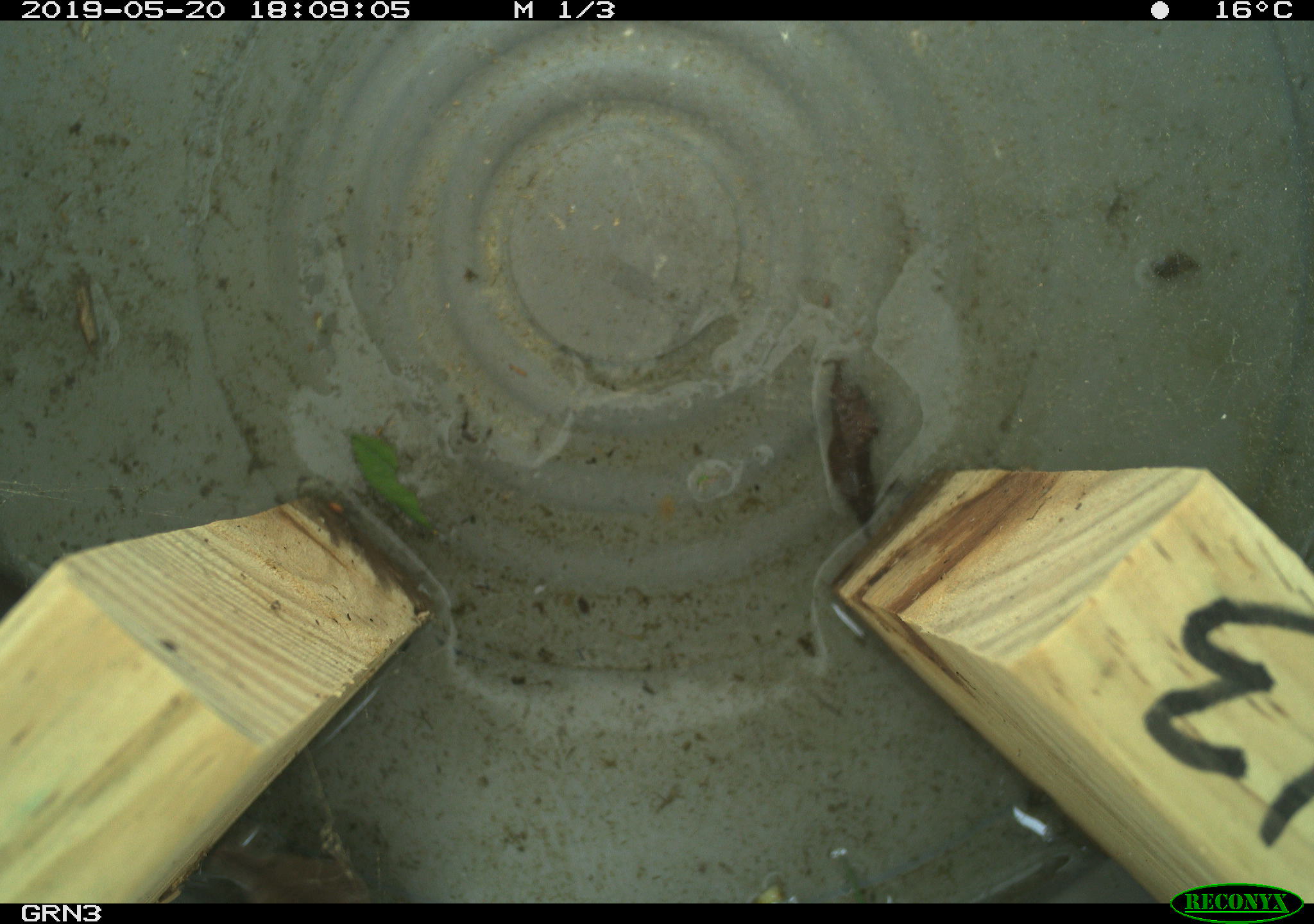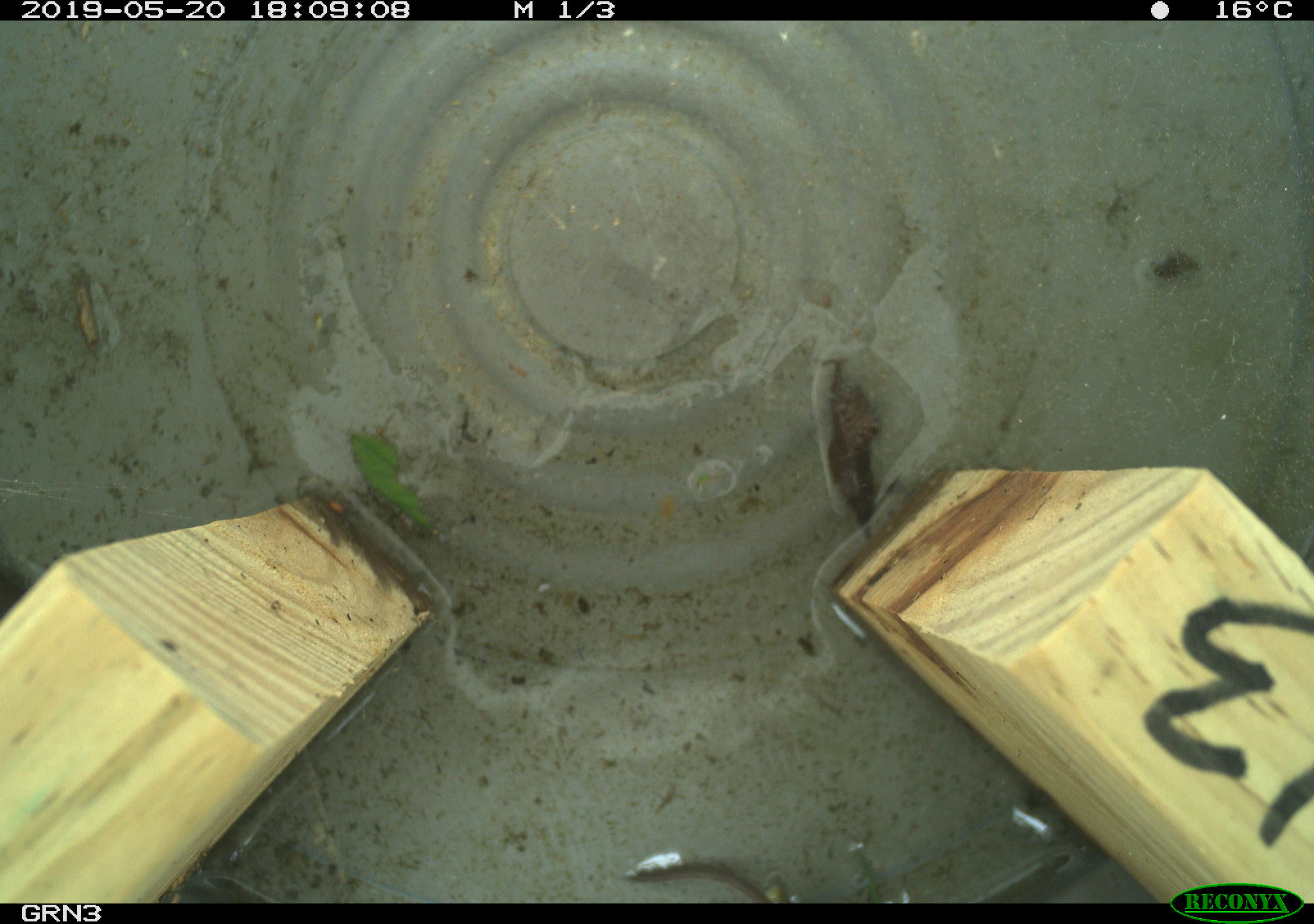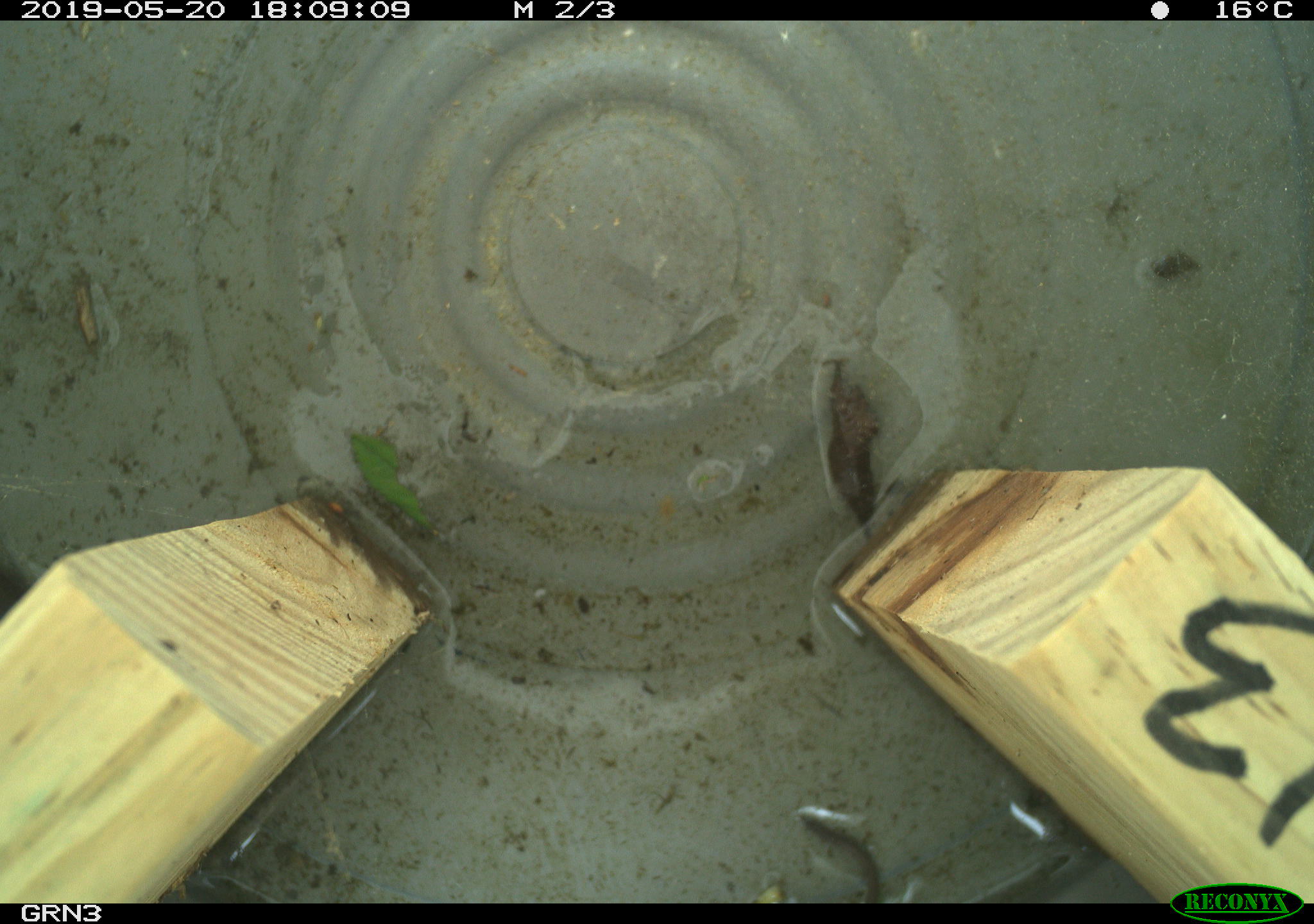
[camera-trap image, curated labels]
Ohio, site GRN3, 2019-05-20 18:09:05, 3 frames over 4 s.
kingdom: Animalia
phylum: Chordata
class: Mammalia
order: Rodentia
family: Cricetidae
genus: Microtus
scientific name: Microtus pennsylvanicus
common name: meadow vole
Meadow vole (Microtus pennsylvanicus).